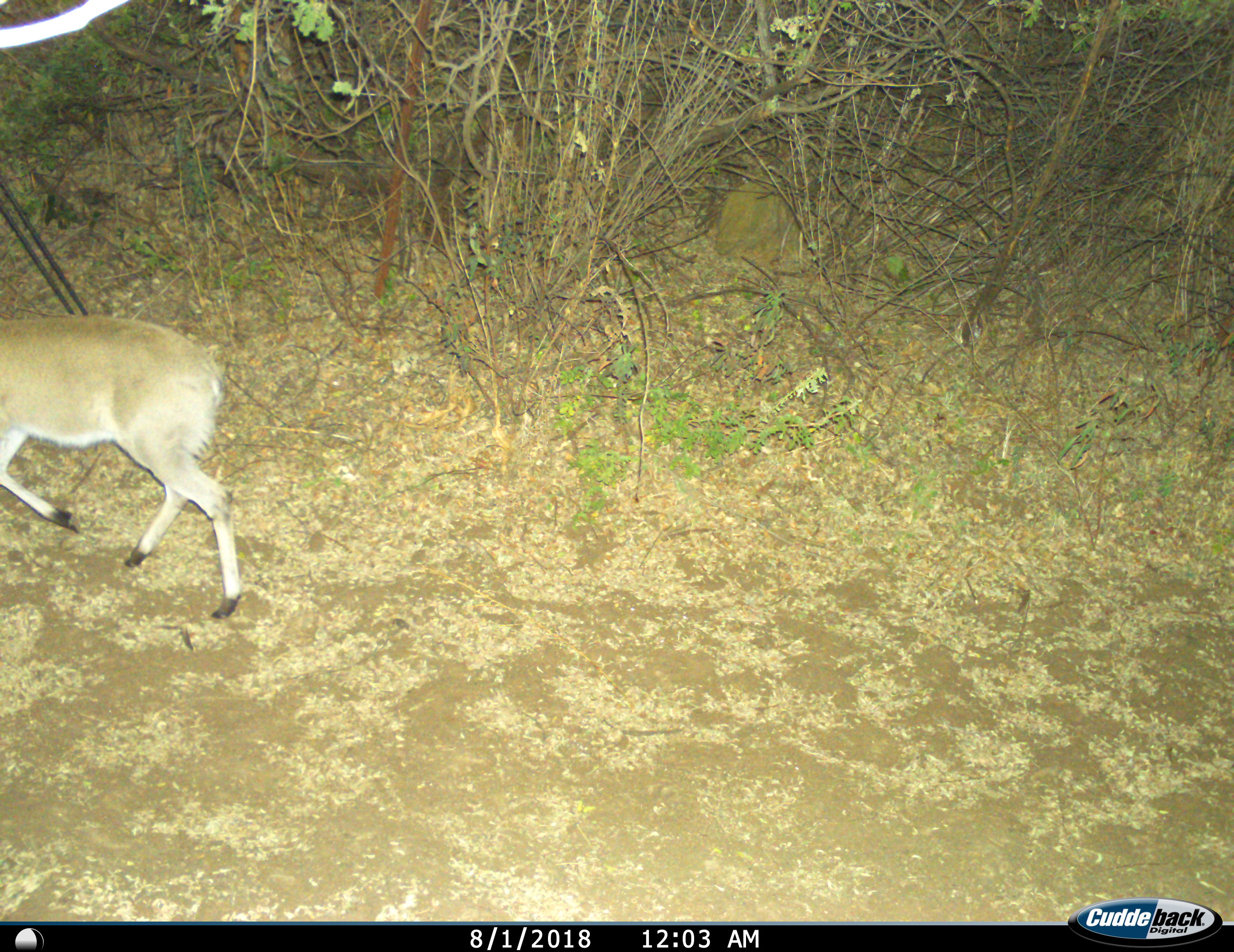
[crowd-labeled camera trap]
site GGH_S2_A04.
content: unidentified animal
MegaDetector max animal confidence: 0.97